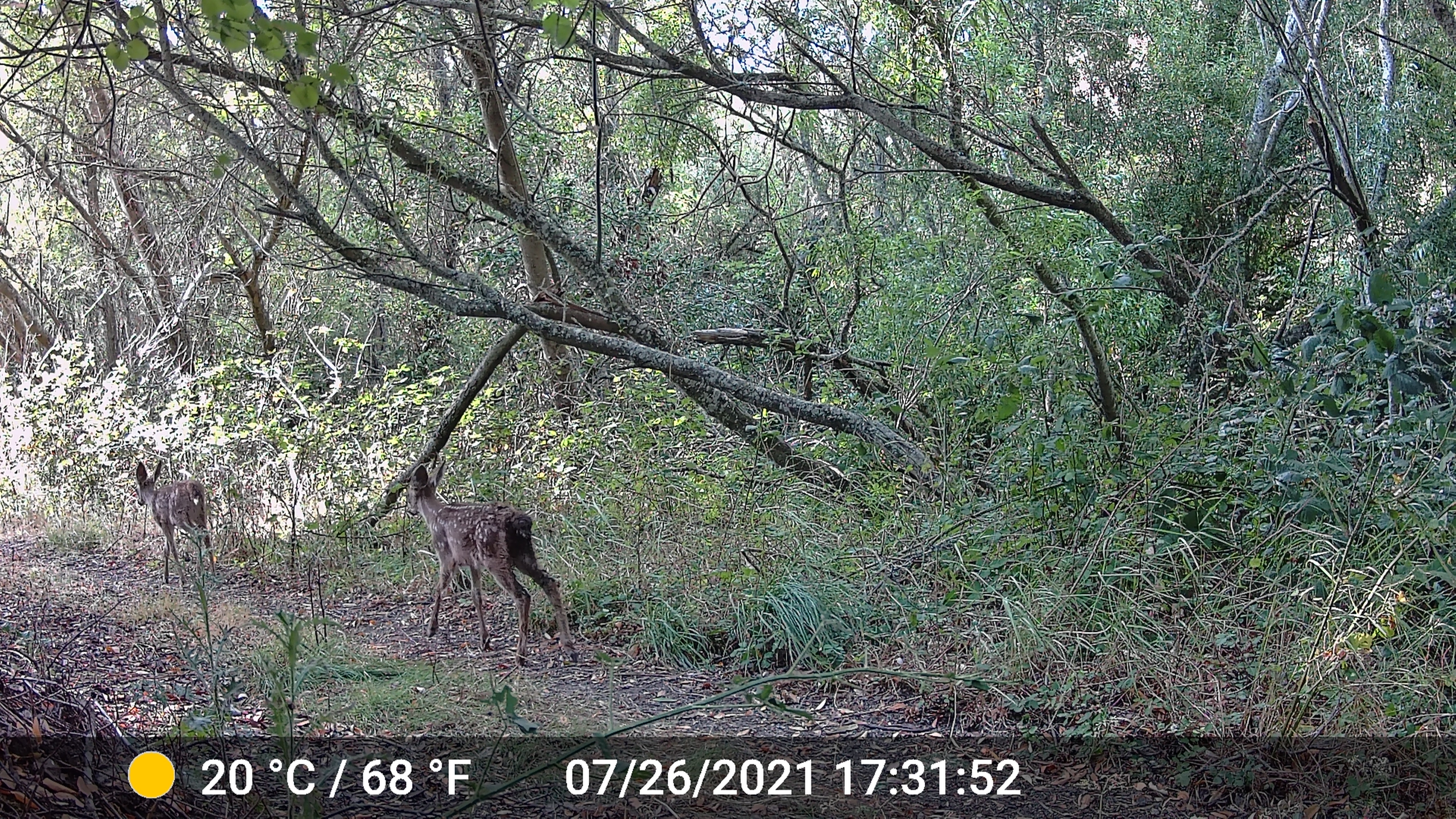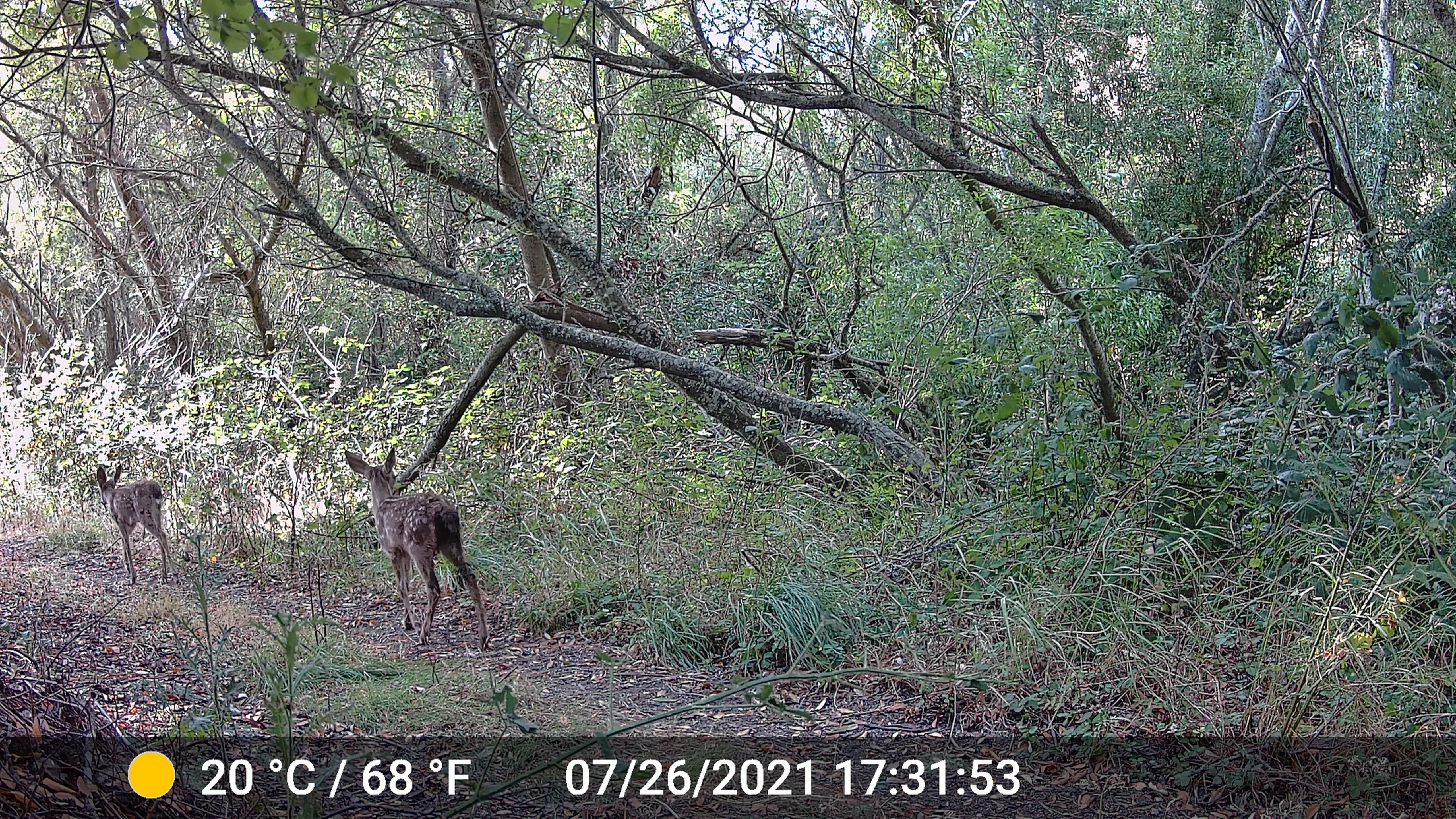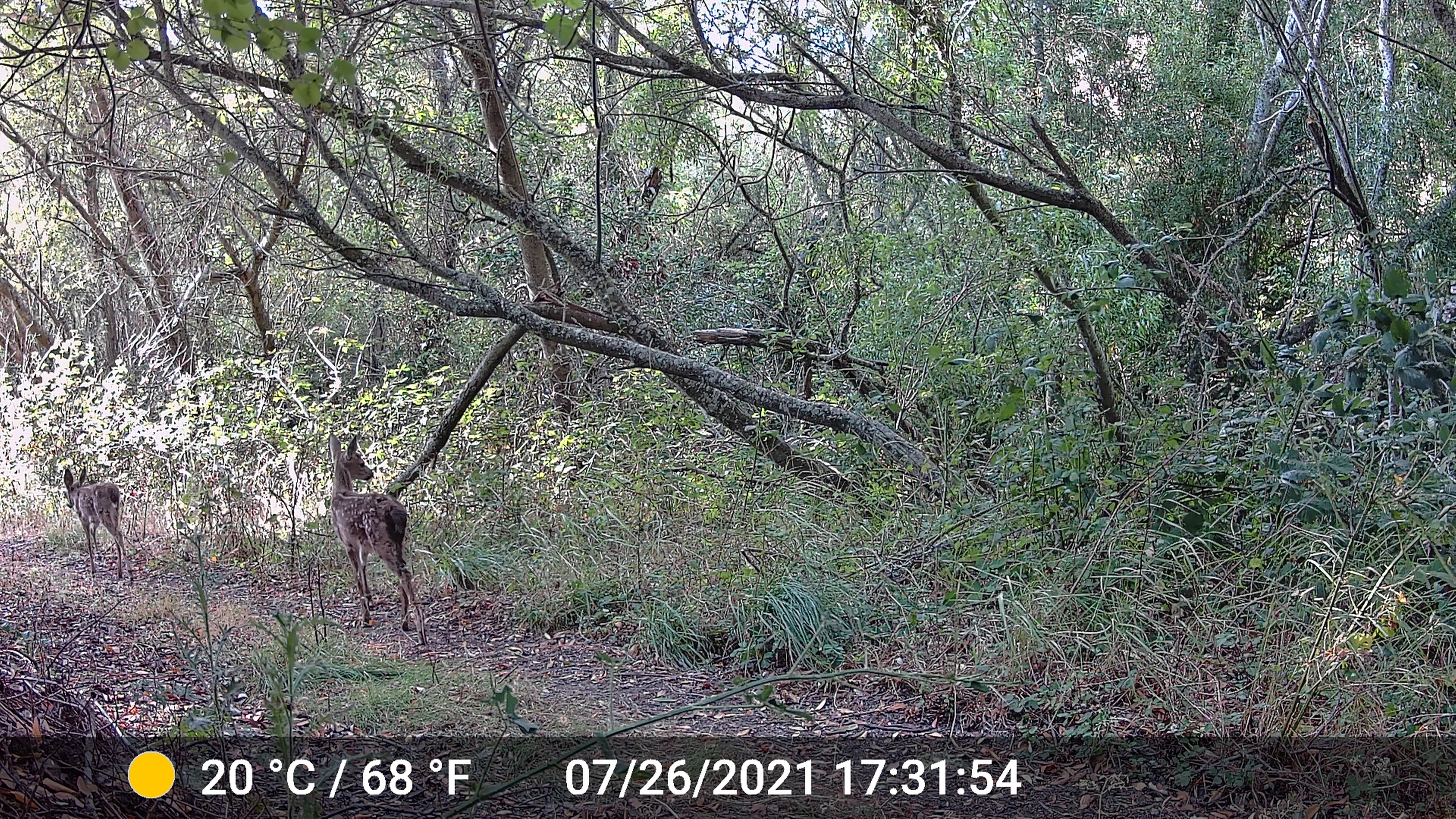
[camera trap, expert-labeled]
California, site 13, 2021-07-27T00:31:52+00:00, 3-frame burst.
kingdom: Animalia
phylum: Chordata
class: Mammalia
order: Artiodactyla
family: Cervidae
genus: Odocoileus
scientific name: Odocoileus hemionus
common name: mule deer